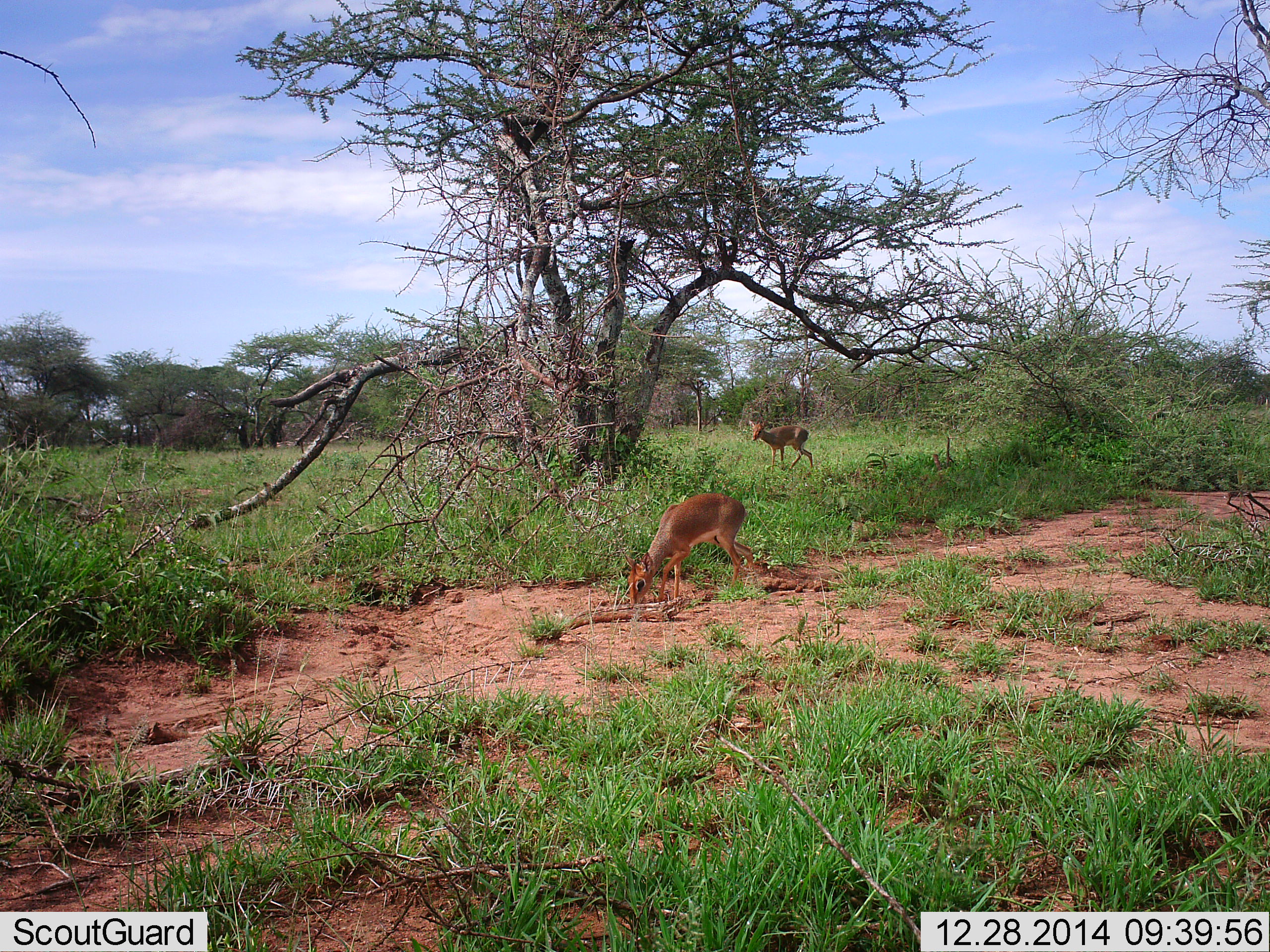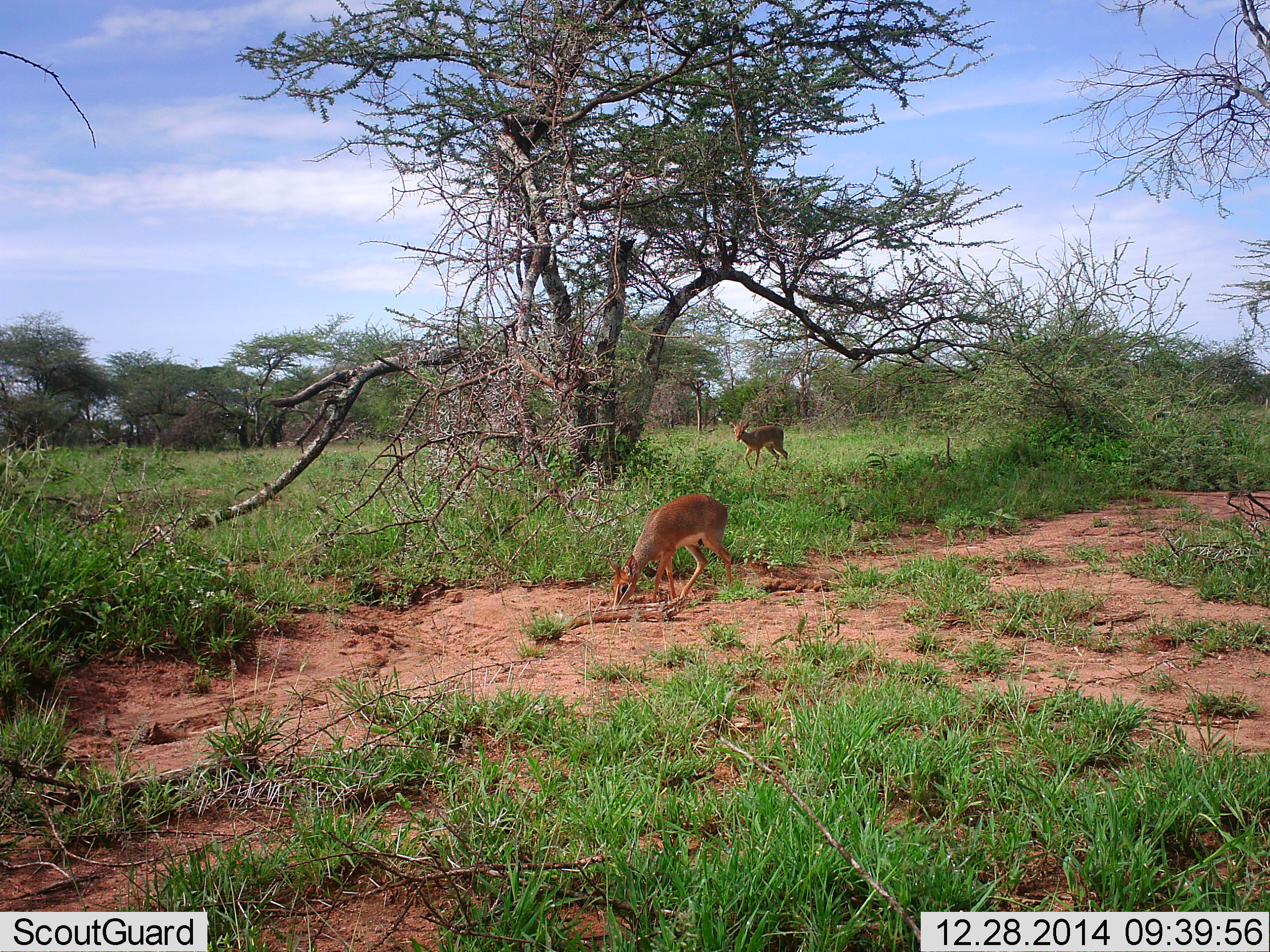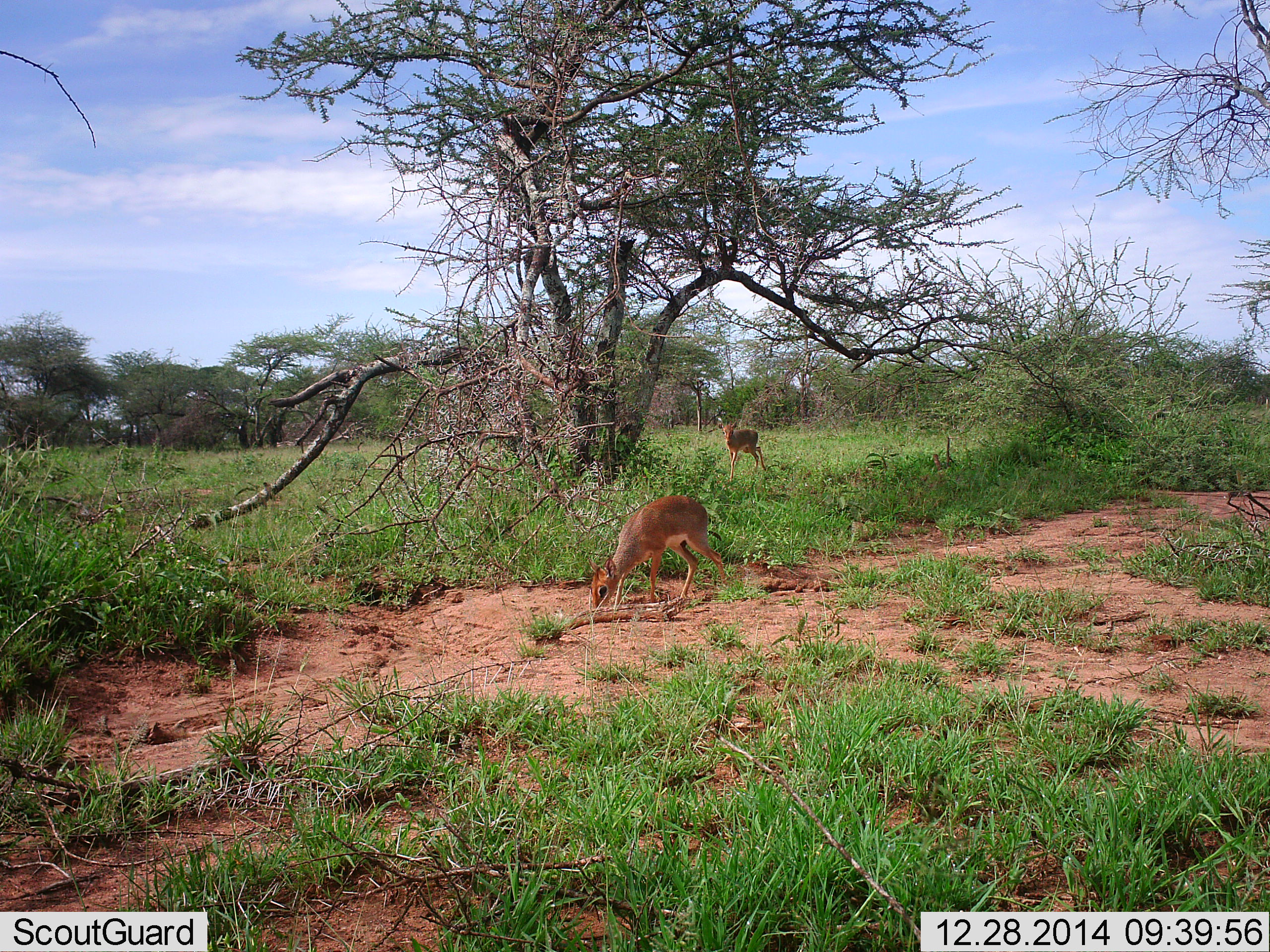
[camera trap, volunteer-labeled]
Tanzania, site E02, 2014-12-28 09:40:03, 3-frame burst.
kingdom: Animalia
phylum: Chordata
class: Mammalia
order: Artiodactyla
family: Bovidae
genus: Madoqua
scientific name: Madoqua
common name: dikdik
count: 2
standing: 10%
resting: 0%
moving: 90%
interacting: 0%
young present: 0%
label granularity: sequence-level